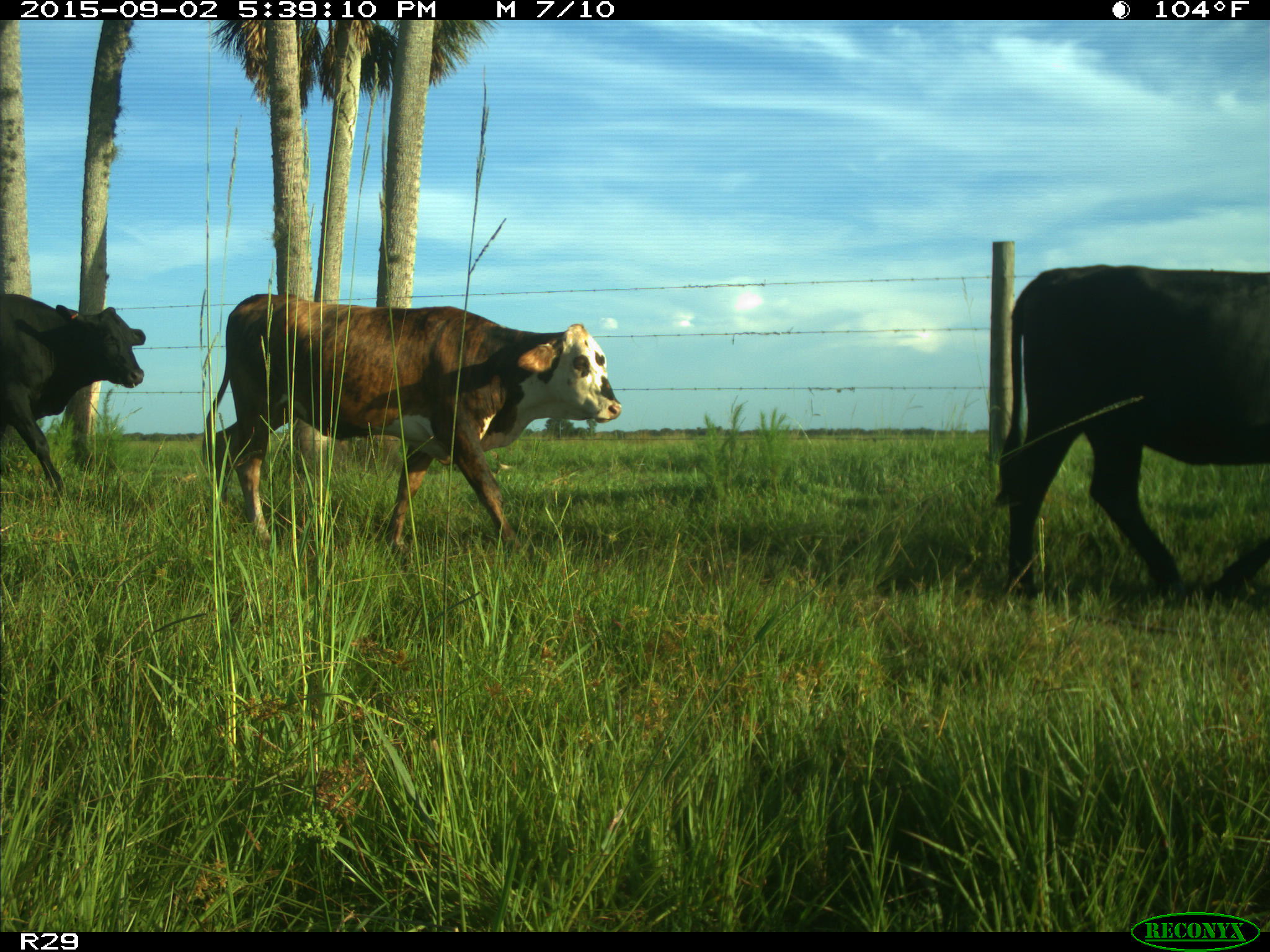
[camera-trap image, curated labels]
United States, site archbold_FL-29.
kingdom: Animalia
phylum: Chordata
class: Mammalia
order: Artiodactyla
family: Bovidae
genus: Bos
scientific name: Bos taurus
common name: domestic cow